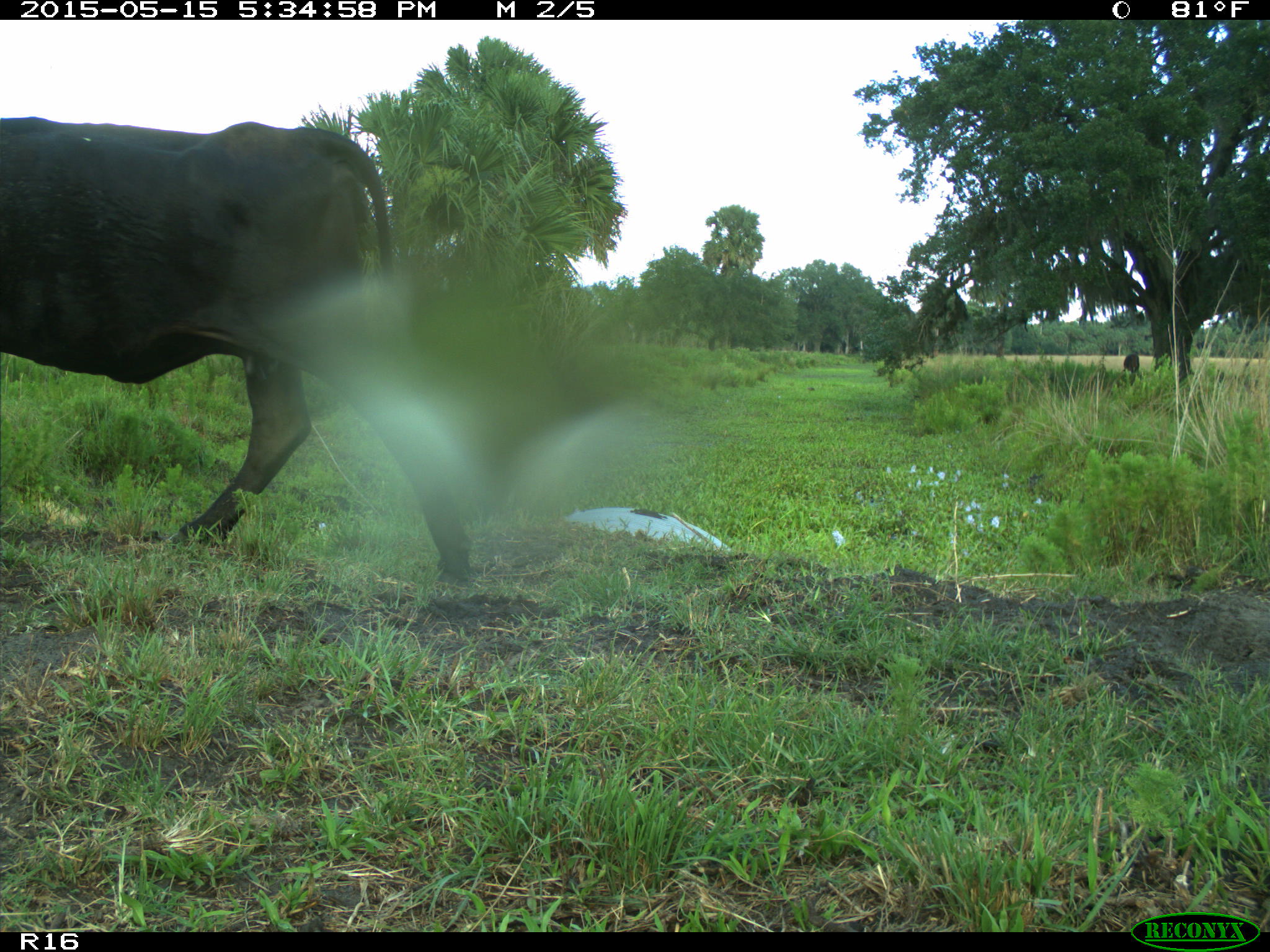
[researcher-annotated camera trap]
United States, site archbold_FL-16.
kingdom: Animalia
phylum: Chordata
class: Mammalia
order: Artiodactyla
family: Bovidae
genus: Bos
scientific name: Bos taurus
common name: domestic cow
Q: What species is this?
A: Bos taurus (domestic cow).